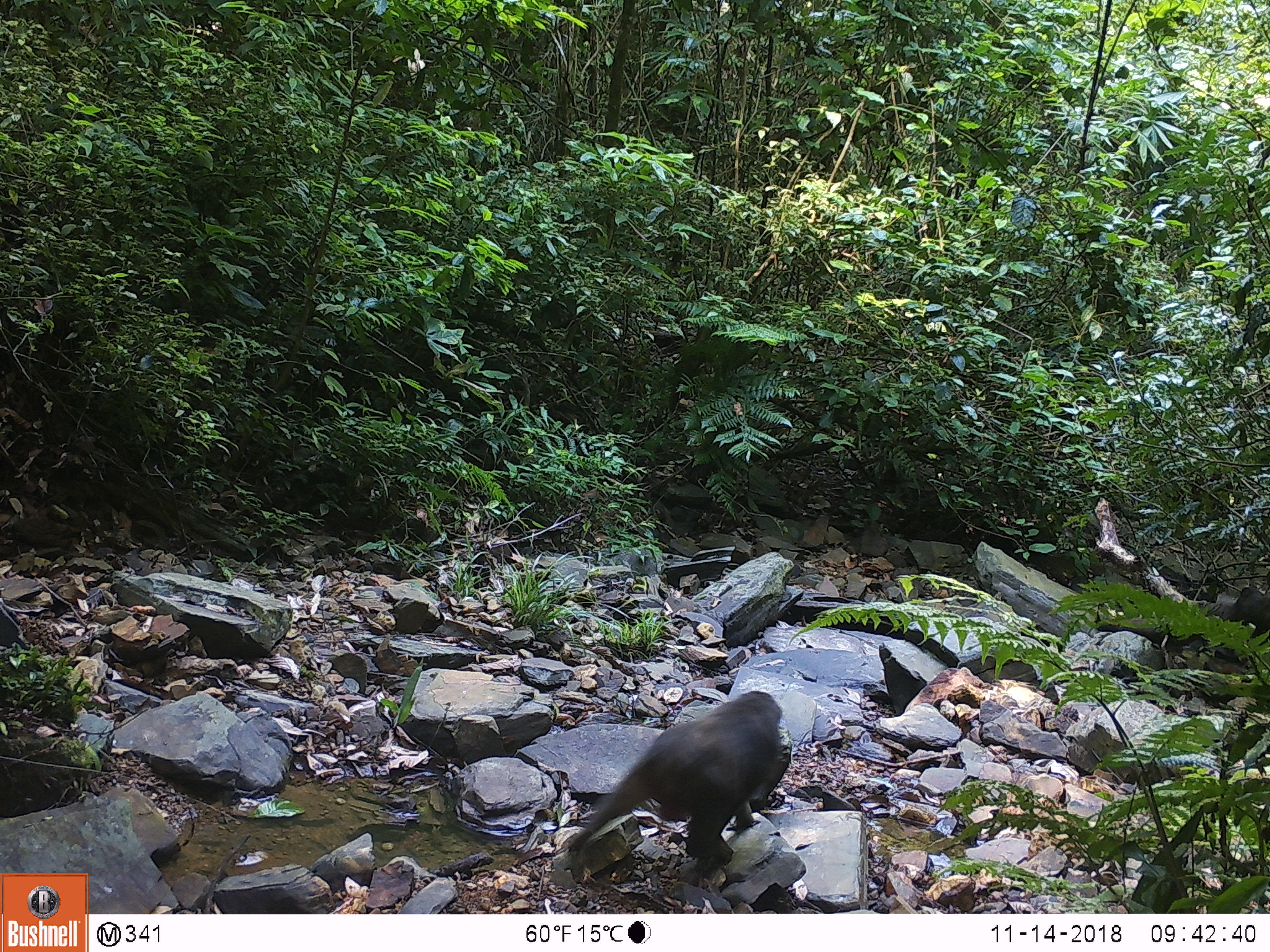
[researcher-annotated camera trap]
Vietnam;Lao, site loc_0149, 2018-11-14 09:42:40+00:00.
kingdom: Animalia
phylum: Chordata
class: Mammalia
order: Primates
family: Cercopithecidae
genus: Macaca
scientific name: Macaca arctoides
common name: stump-tailed macaque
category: stump tailed macaque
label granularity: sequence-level